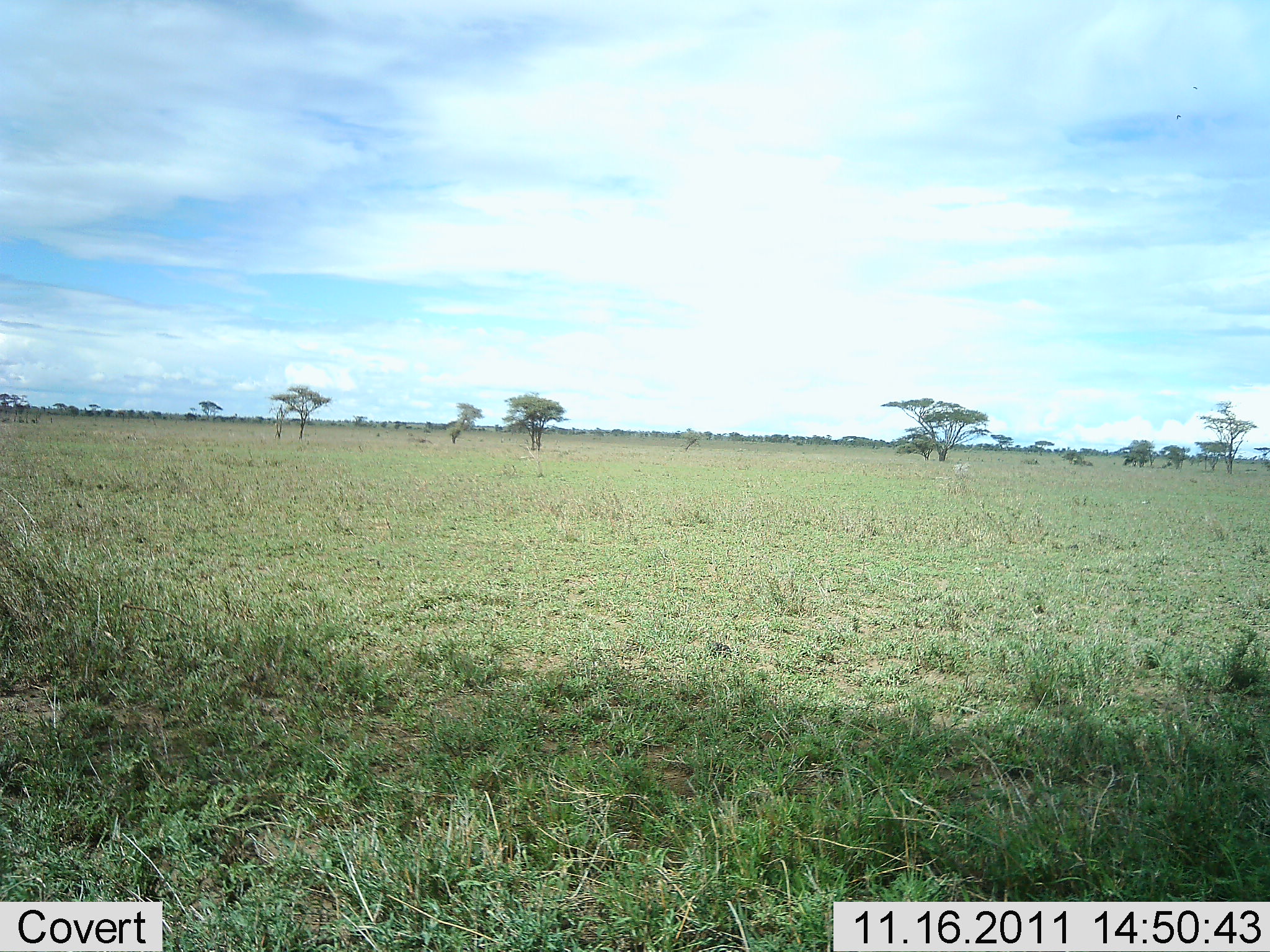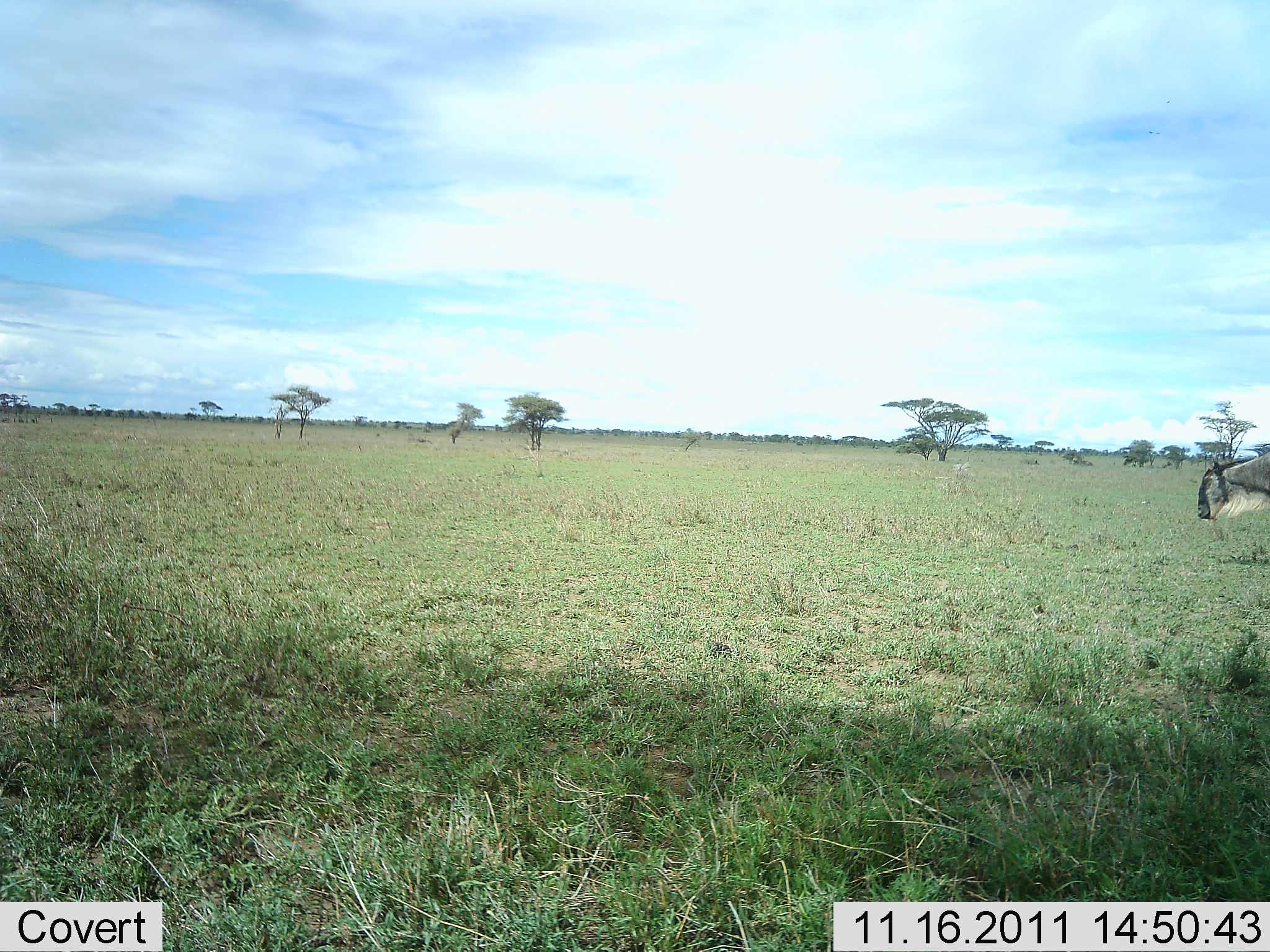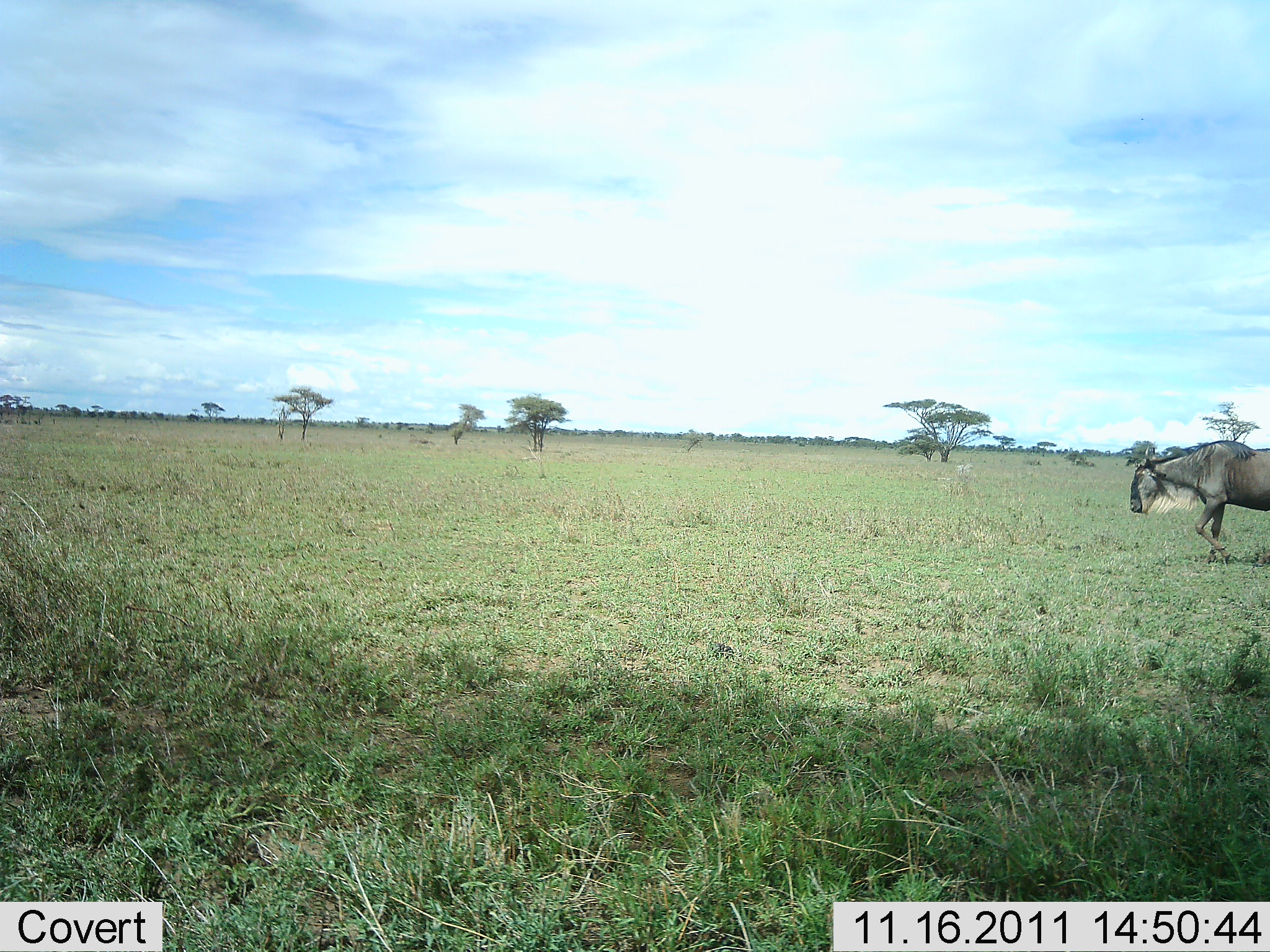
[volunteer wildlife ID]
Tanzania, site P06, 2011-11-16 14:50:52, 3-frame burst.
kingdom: Animalia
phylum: Chordata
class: Mammalia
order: Artiodactyla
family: Bovidae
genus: Connochaetes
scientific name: Connochaetes taurinus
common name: blue wildebeest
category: wildebeest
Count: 1.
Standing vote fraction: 6%.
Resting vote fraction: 0%.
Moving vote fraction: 94%.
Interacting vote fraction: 0%.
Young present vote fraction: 0%.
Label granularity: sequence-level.